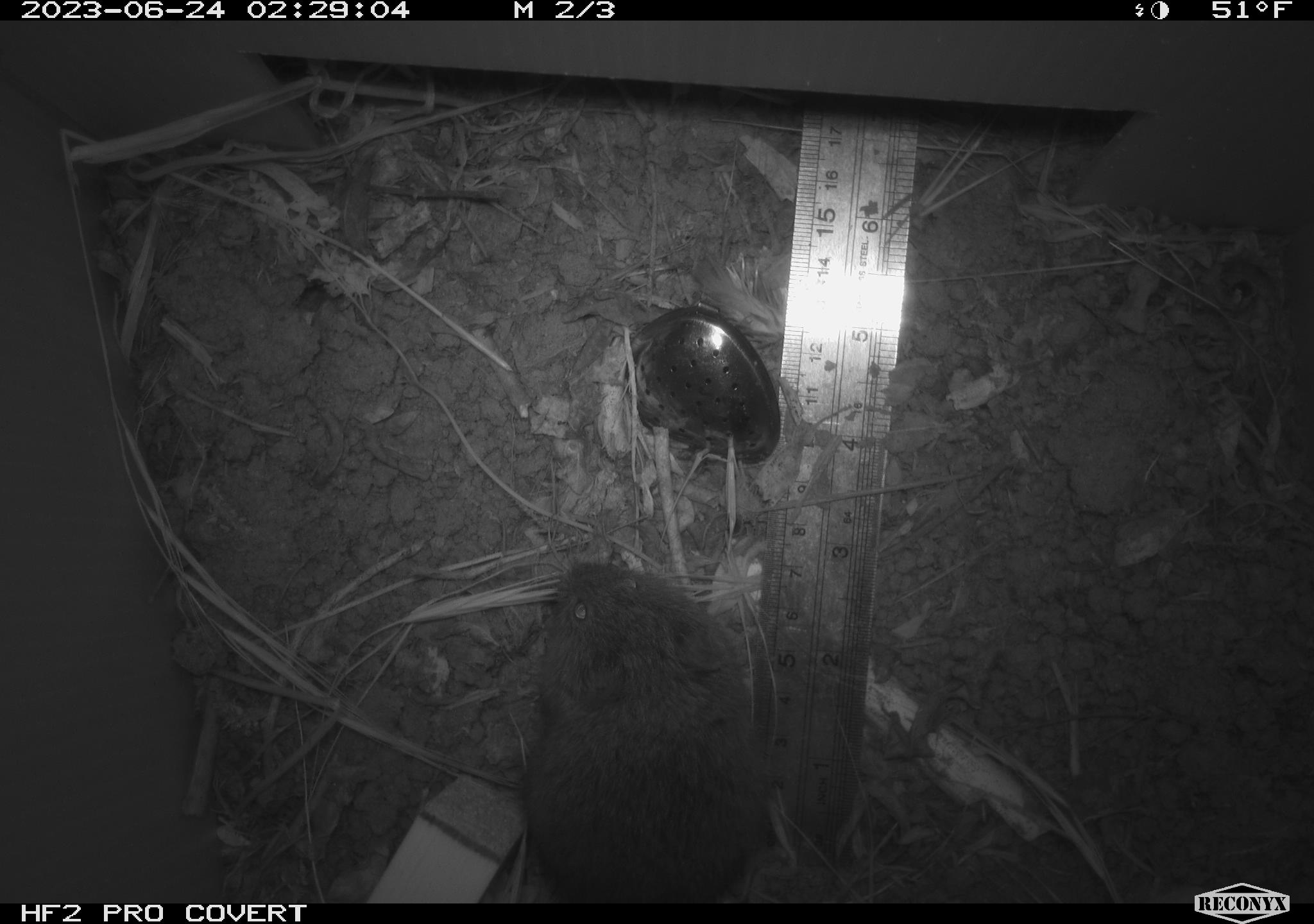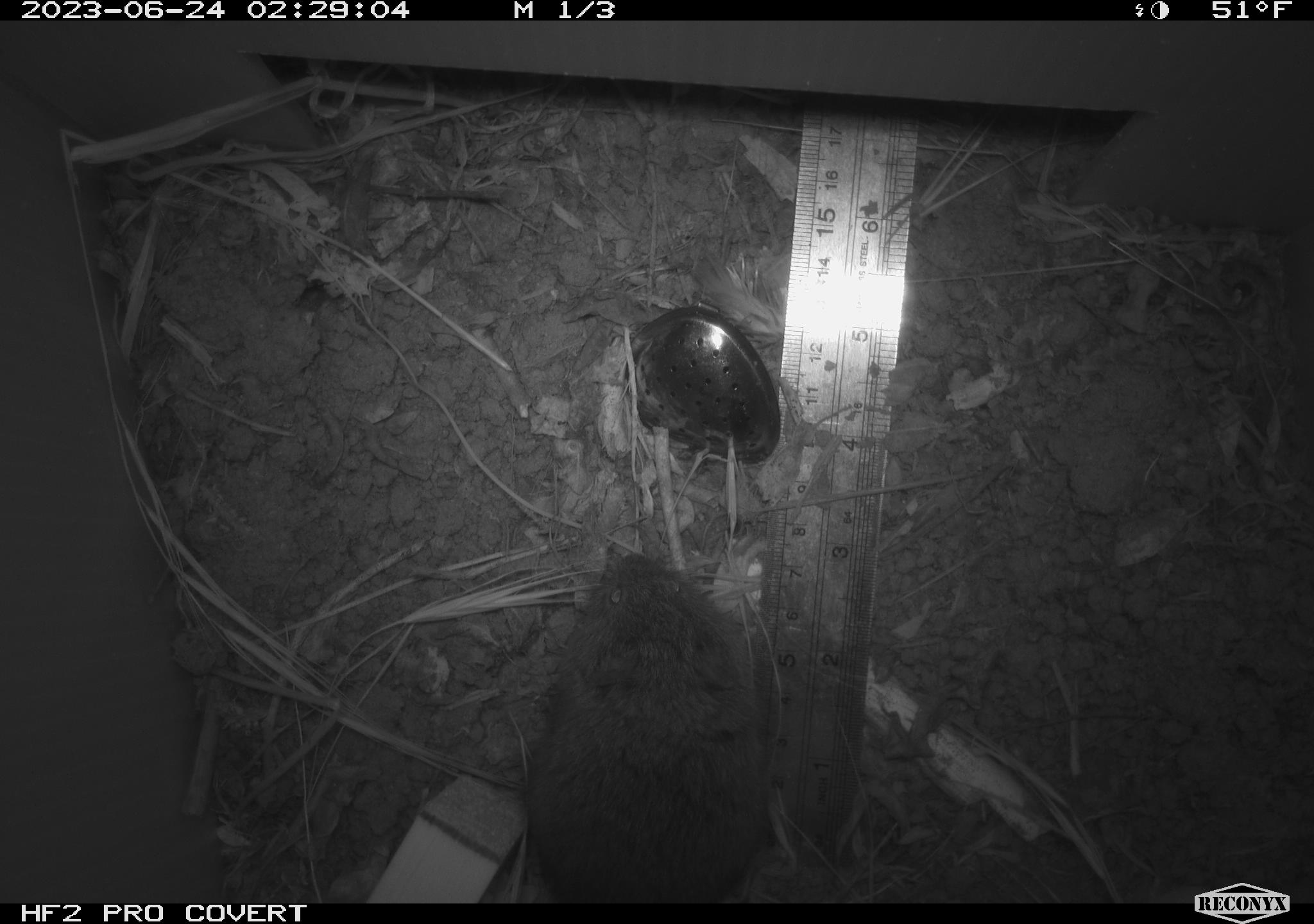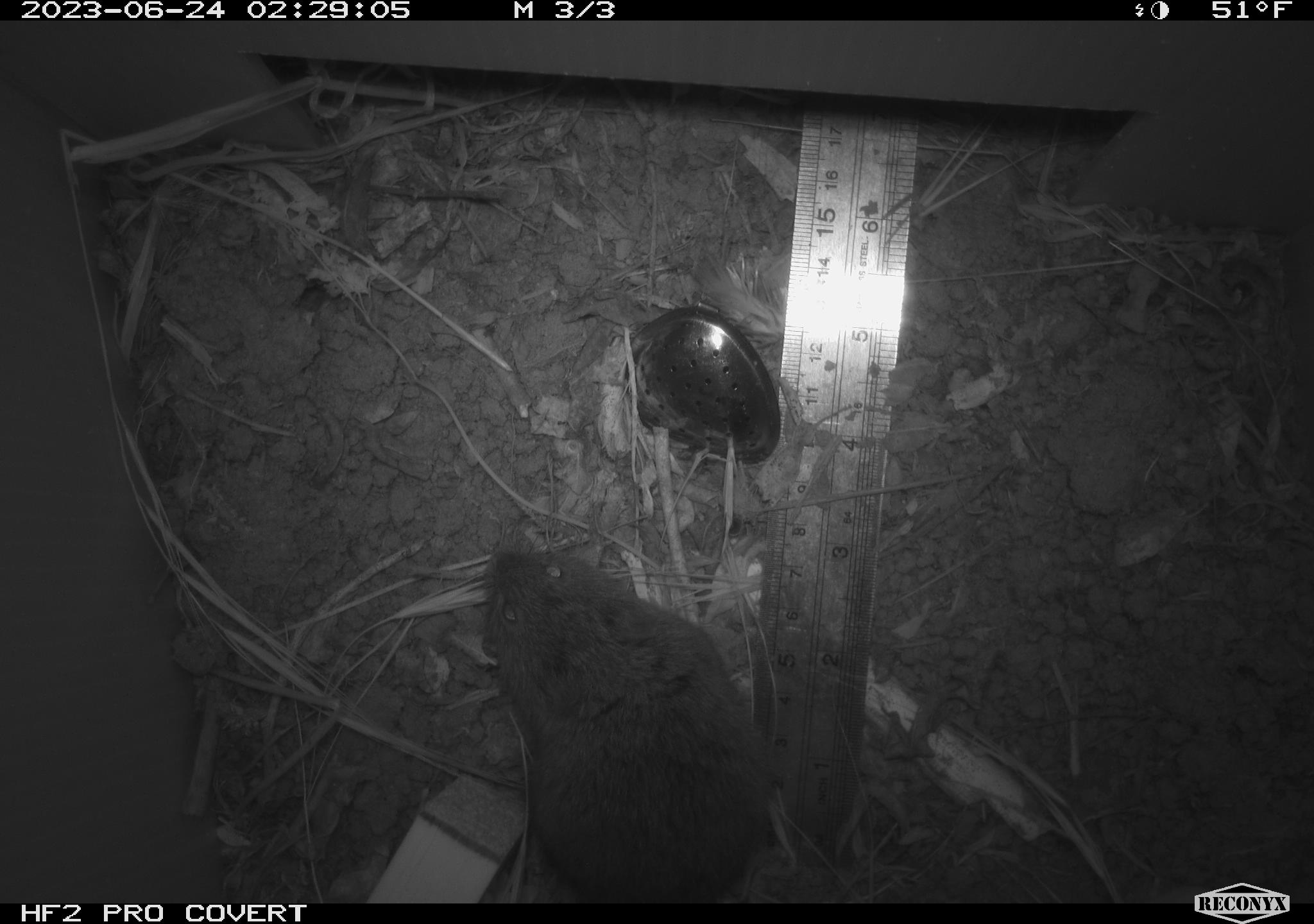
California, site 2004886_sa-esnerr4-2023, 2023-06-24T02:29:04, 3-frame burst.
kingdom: Animalia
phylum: Chordata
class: Mammalia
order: Rodentia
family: Cricetidae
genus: Microtus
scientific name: Microtus californicus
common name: california vole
California vole (Microtus californicus).